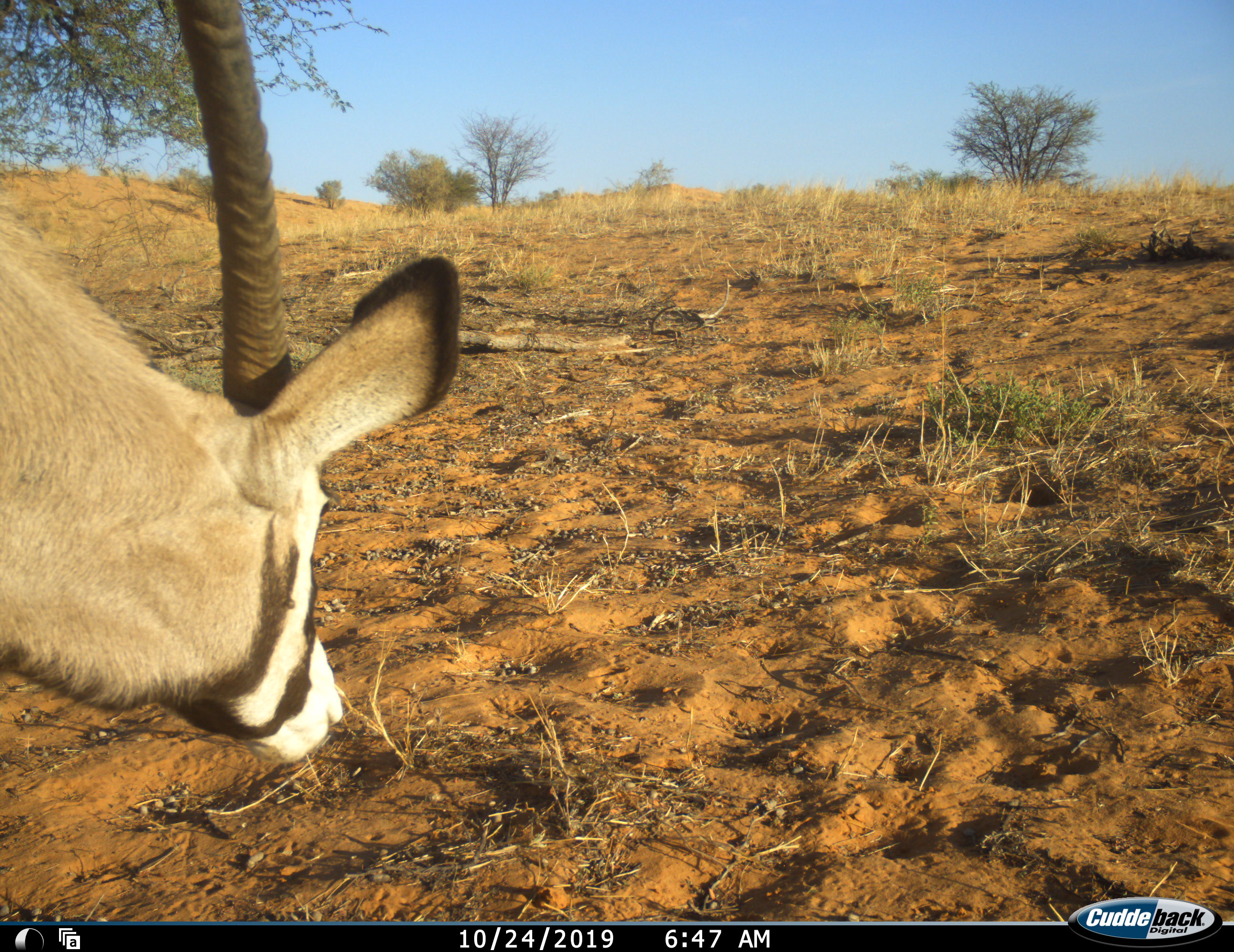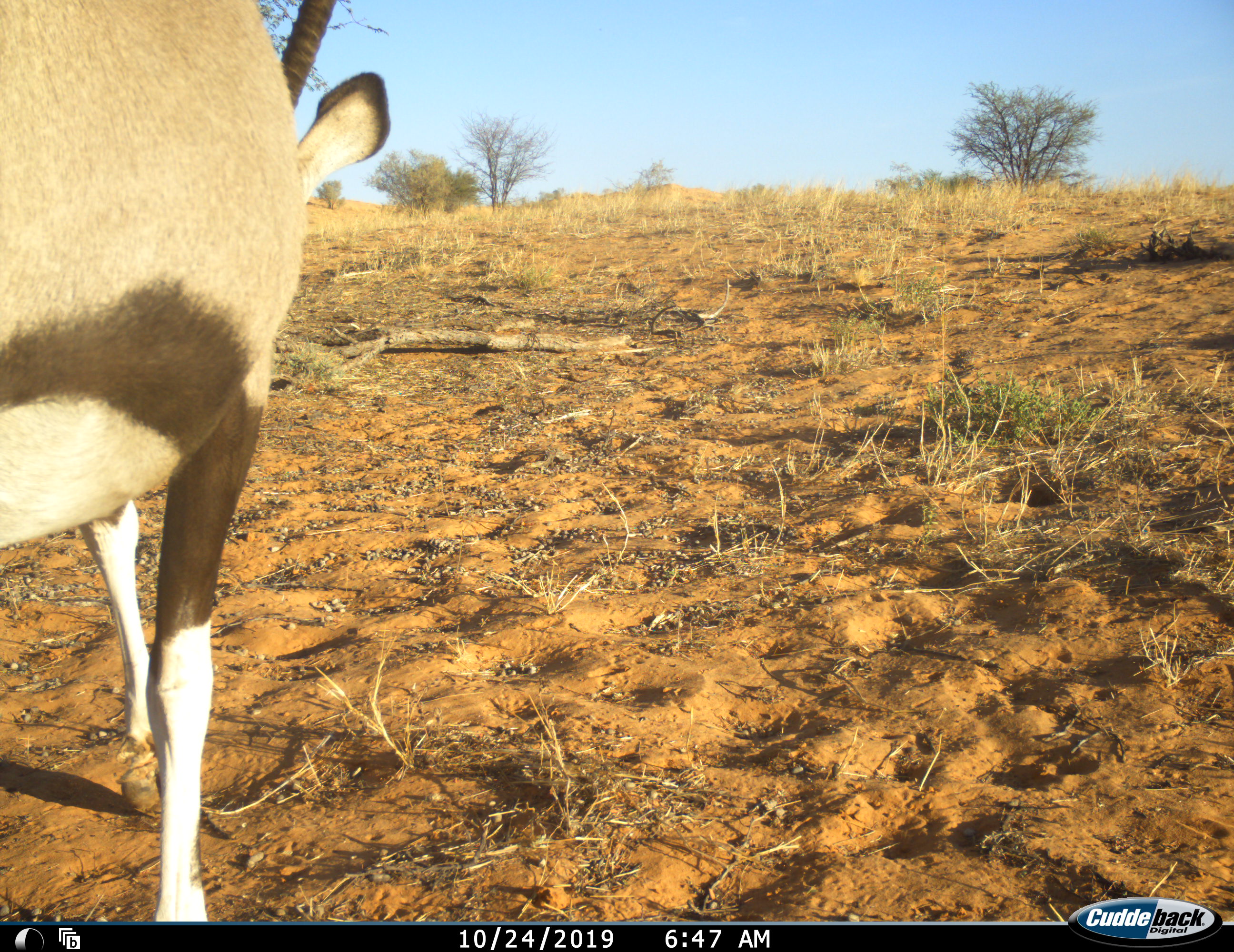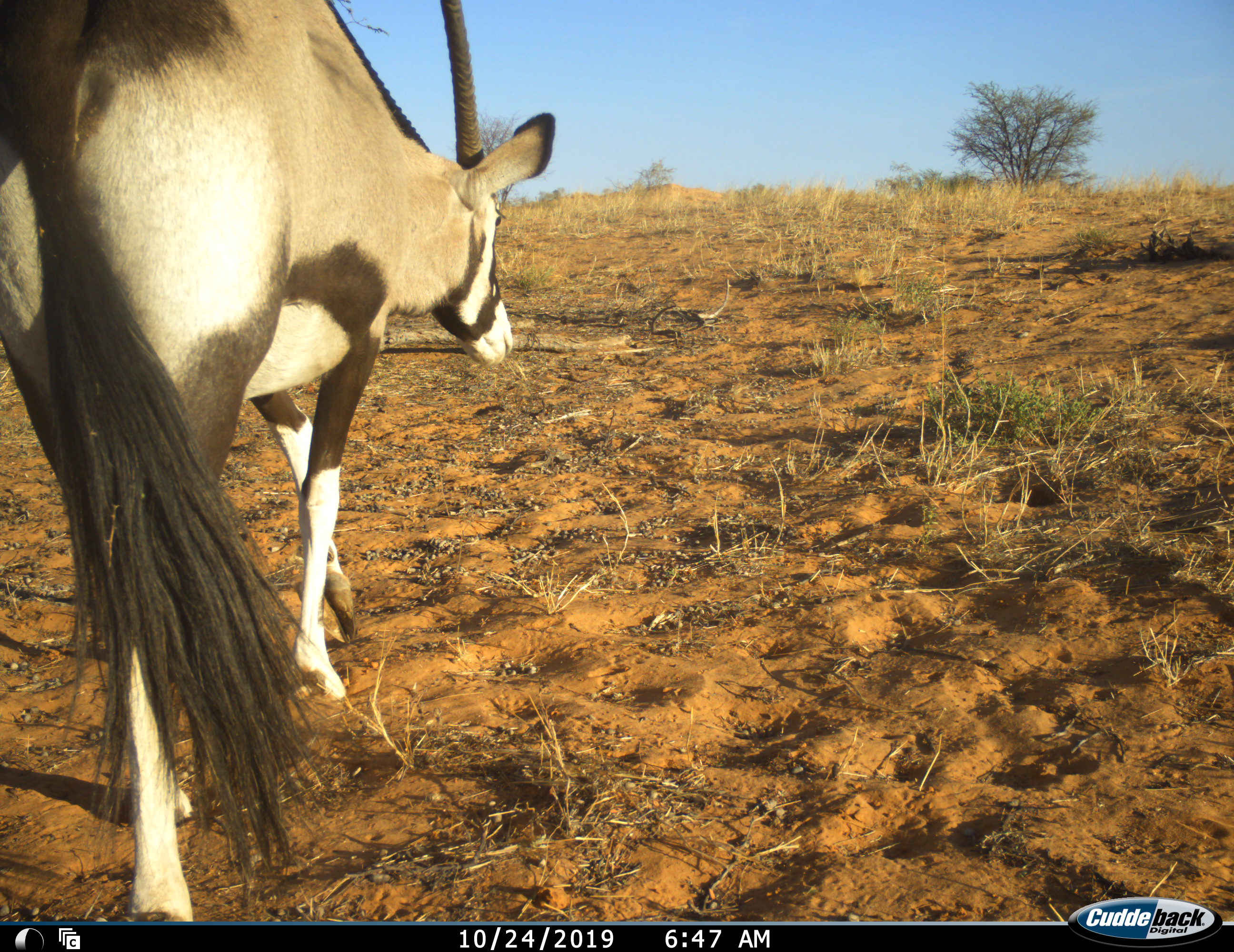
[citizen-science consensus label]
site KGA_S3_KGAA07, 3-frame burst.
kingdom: Animalia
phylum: Chordata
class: Mammalia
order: Artiodactyla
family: Bovidae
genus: Oryx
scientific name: Oryx gazella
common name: gemsbok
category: oryx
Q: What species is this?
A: Oryx (gemsbok) (Oryx gazella).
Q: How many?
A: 1.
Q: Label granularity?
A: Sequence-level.